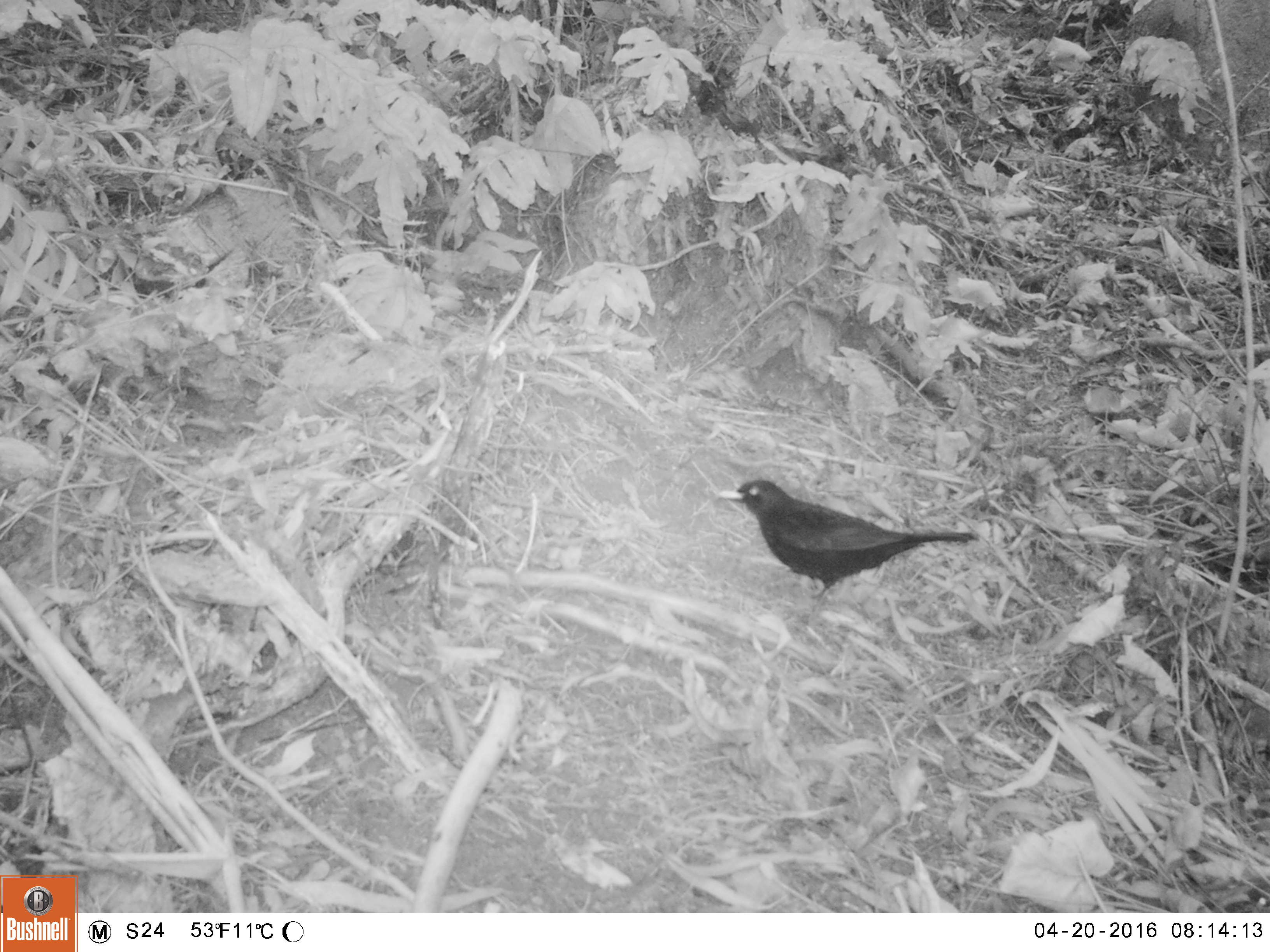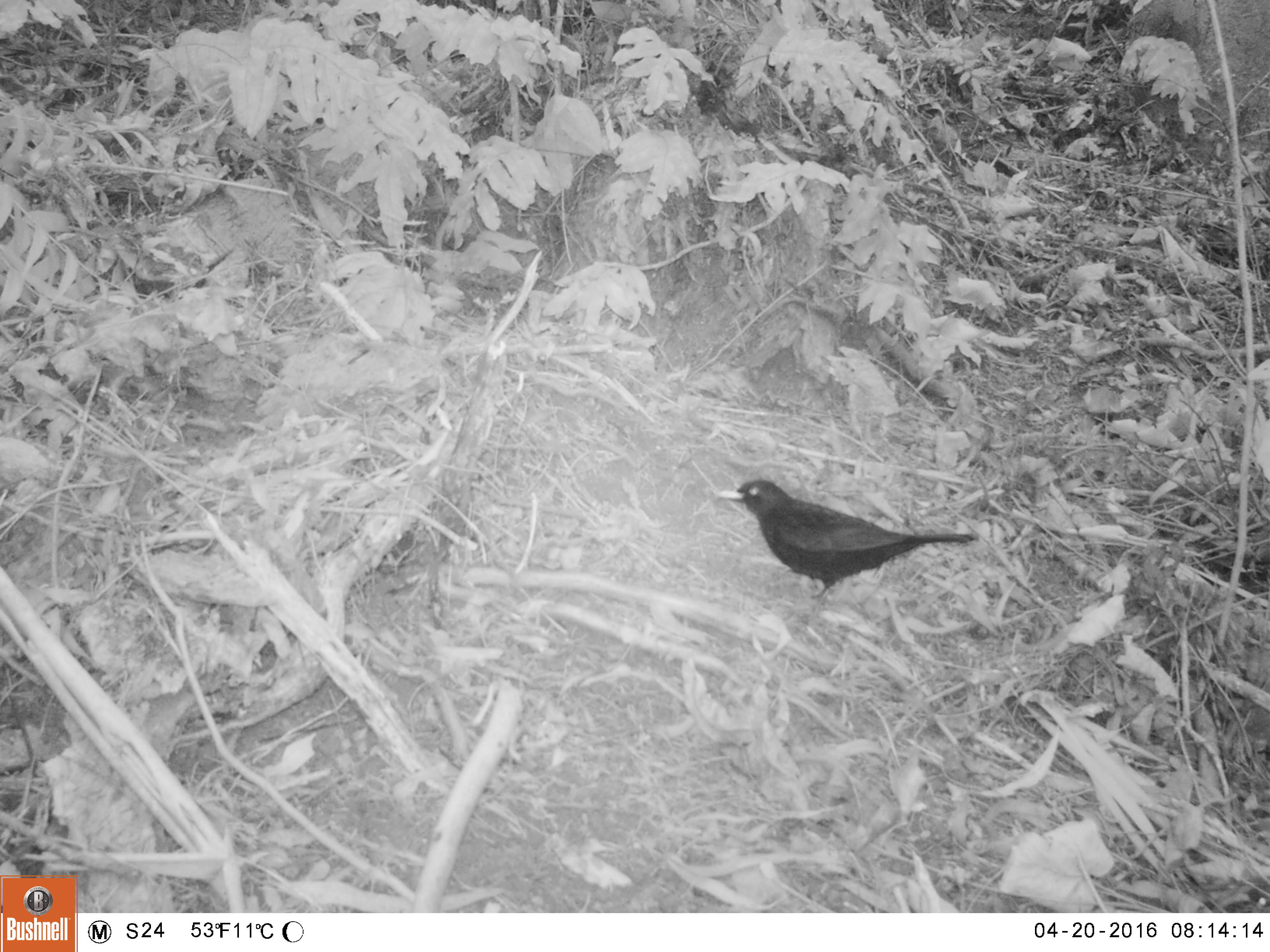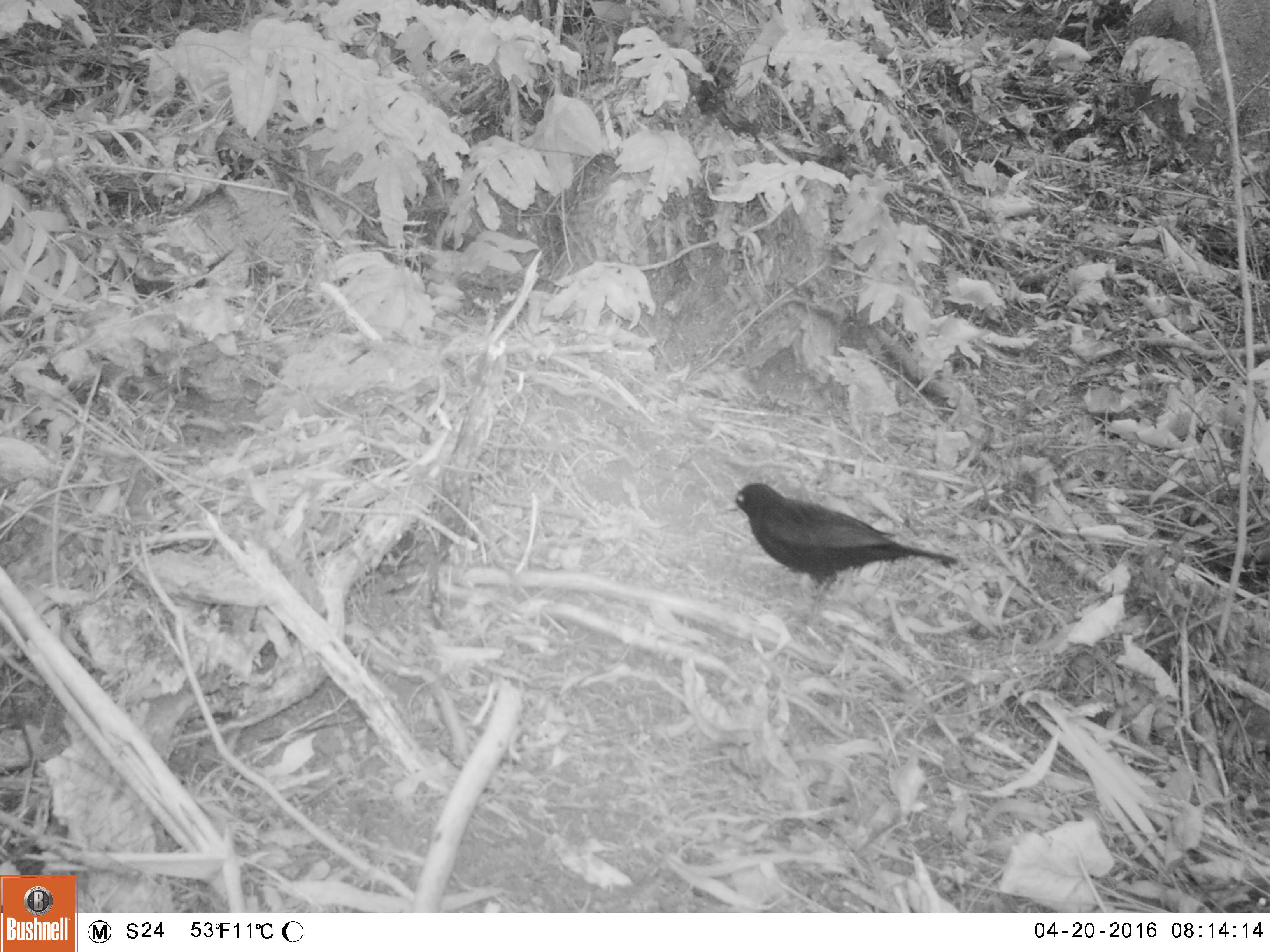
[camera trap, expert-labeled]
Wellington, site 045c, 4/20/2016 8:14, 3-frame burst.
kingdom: Animalia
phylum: Chordata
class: Aves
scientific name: Aves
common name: bird